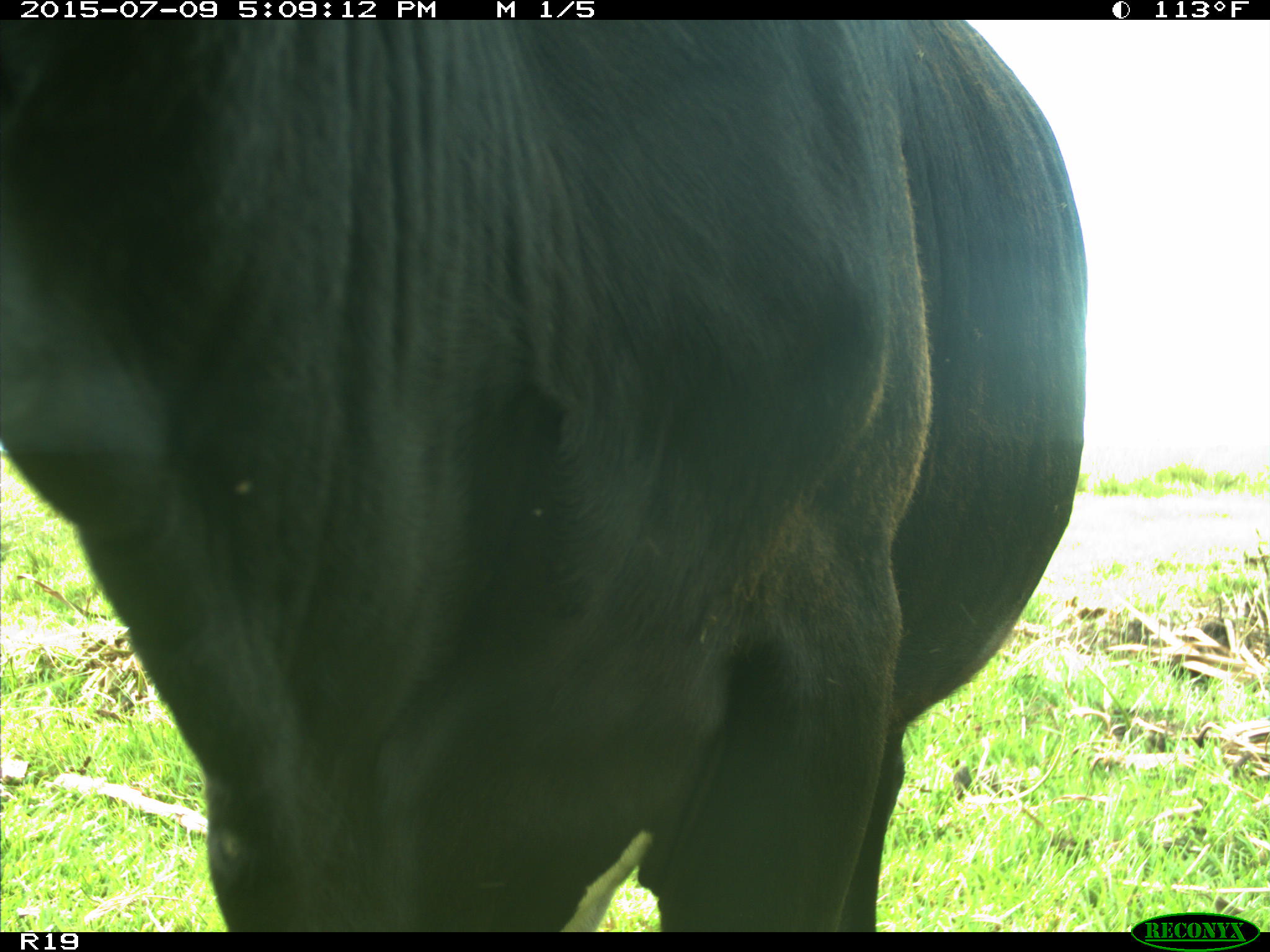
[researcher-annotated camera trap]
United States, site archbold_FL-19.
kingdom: Animalia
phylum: Chordata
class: Mammalia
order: Artiodactyla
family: Bovidae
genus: Bos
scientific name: Bos taurus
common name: domestic cow